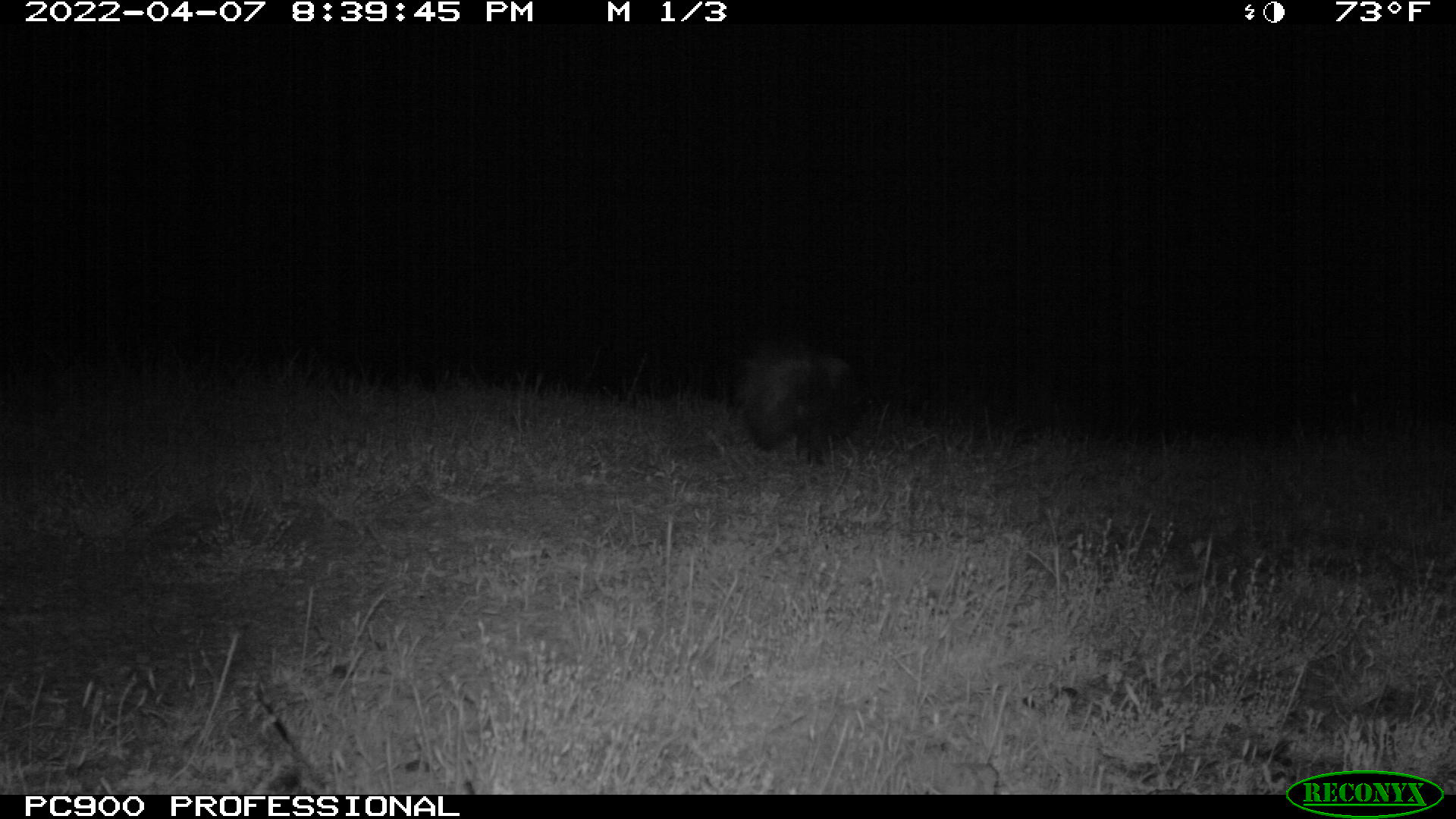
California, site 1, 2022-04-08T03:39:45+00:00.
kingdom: Animalia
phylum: Chordata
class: Mammalia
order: Carnivora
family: Mephitidae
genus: Mephitis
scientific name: Mephitis mephitis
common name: striped skunk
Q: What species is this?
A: Striped skunk (Mephitis mephitis).